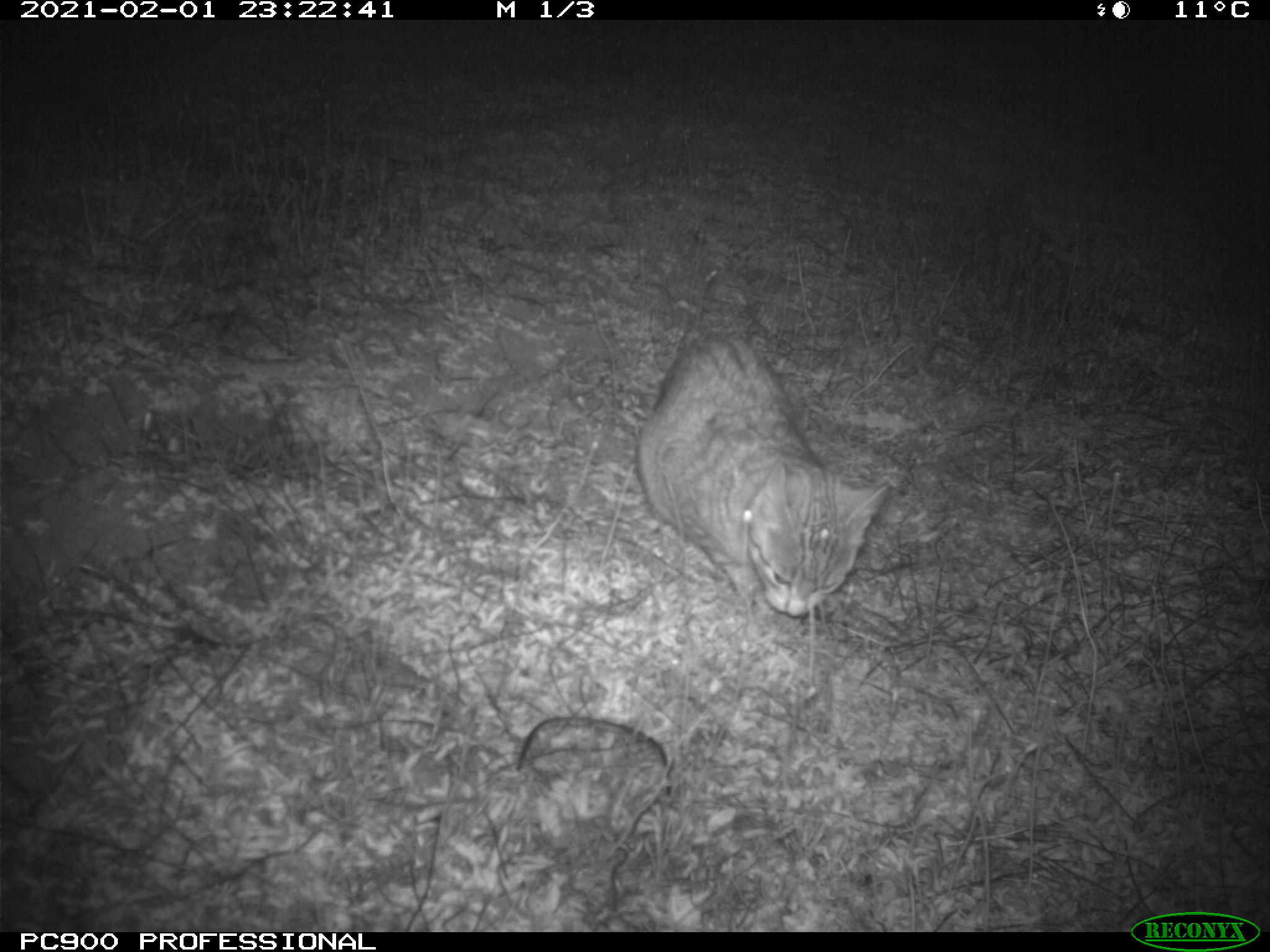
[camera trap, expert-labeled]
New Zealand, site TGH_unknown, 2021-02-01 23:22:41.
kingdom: Animalia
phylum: Chordata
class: Mammalia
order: Carnivora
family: Felidae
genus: Felis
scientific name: Felis catus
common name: domestic cat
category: cat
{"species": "cat (domestic cat) (Felis catus)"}